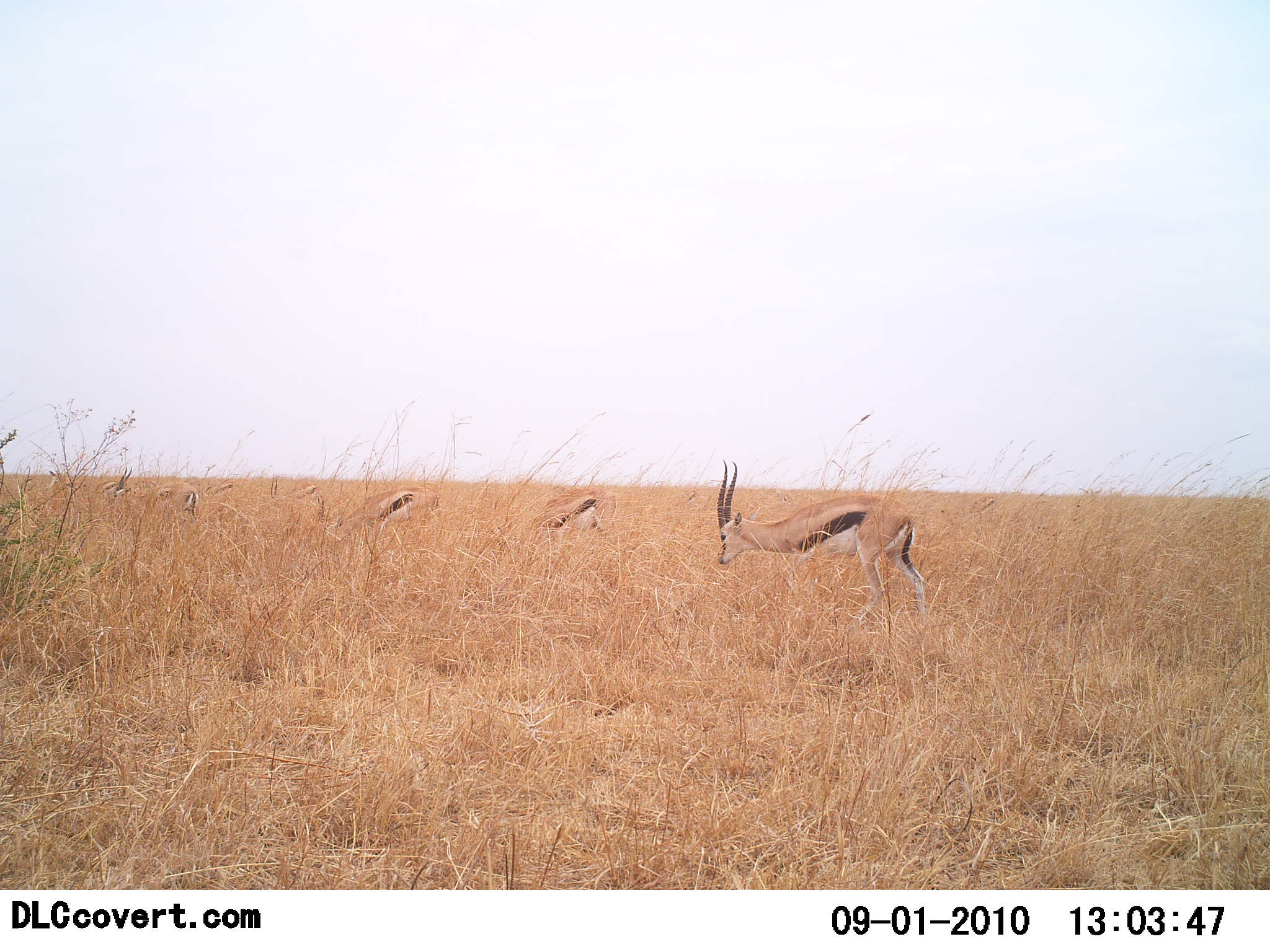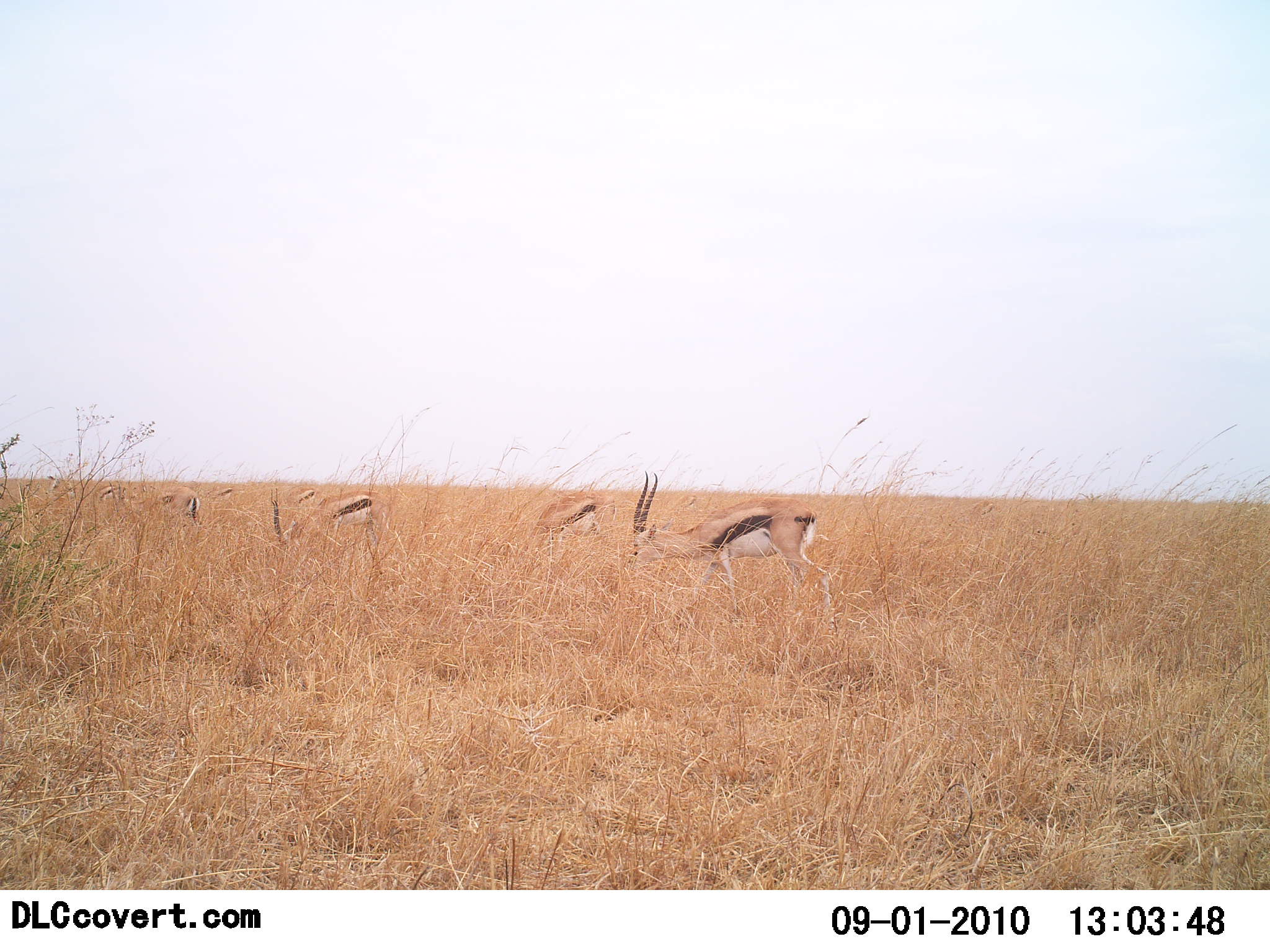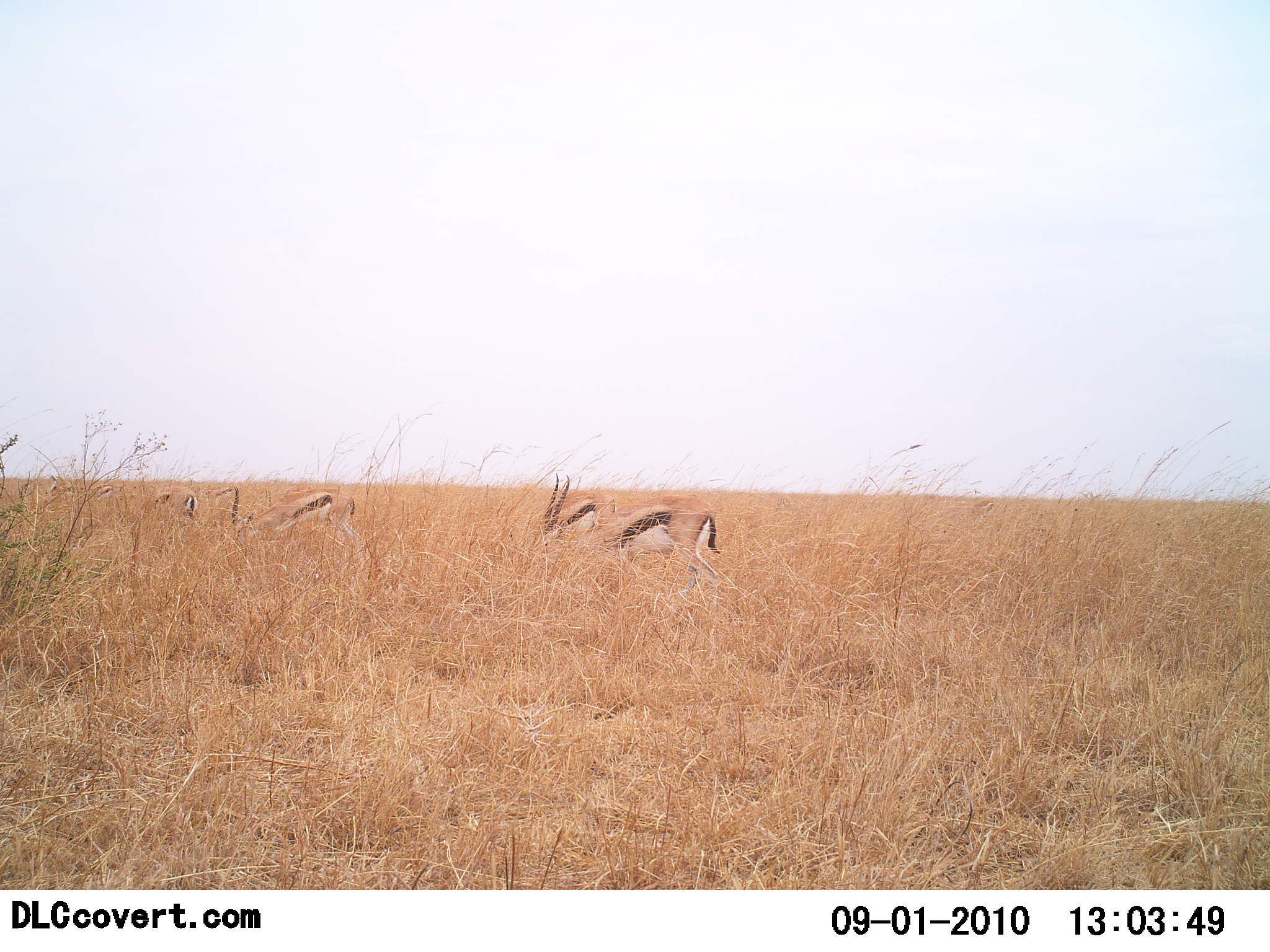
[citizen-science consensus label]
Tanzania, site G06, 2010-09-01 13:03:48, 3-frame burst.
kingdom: Animalia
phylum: Chordata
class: Mammalia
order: Artiodactyla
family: Bovidae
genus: Eudorcas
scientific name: Eudorcas thomsonii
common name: thomson's gazelle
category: gazellethomsons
Gazellethomsons (thomson's gazelle) (Eudorcas thomsonii), count 5. Behavior (volunteer vote fractions): standing 38%, resting 6%, moving 56%, interacting 0%. Young present (vote fraction): 0%. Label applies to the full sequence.